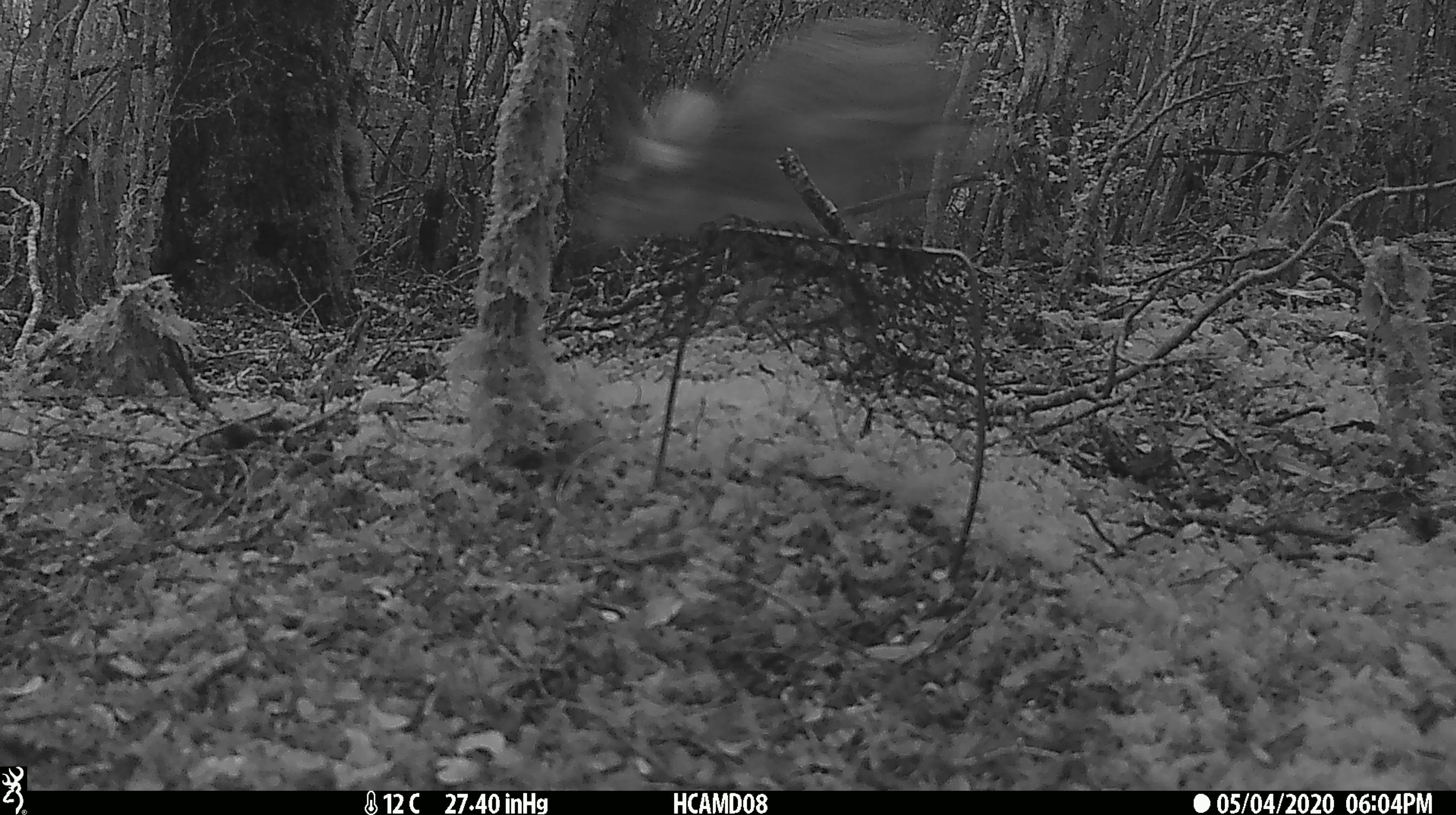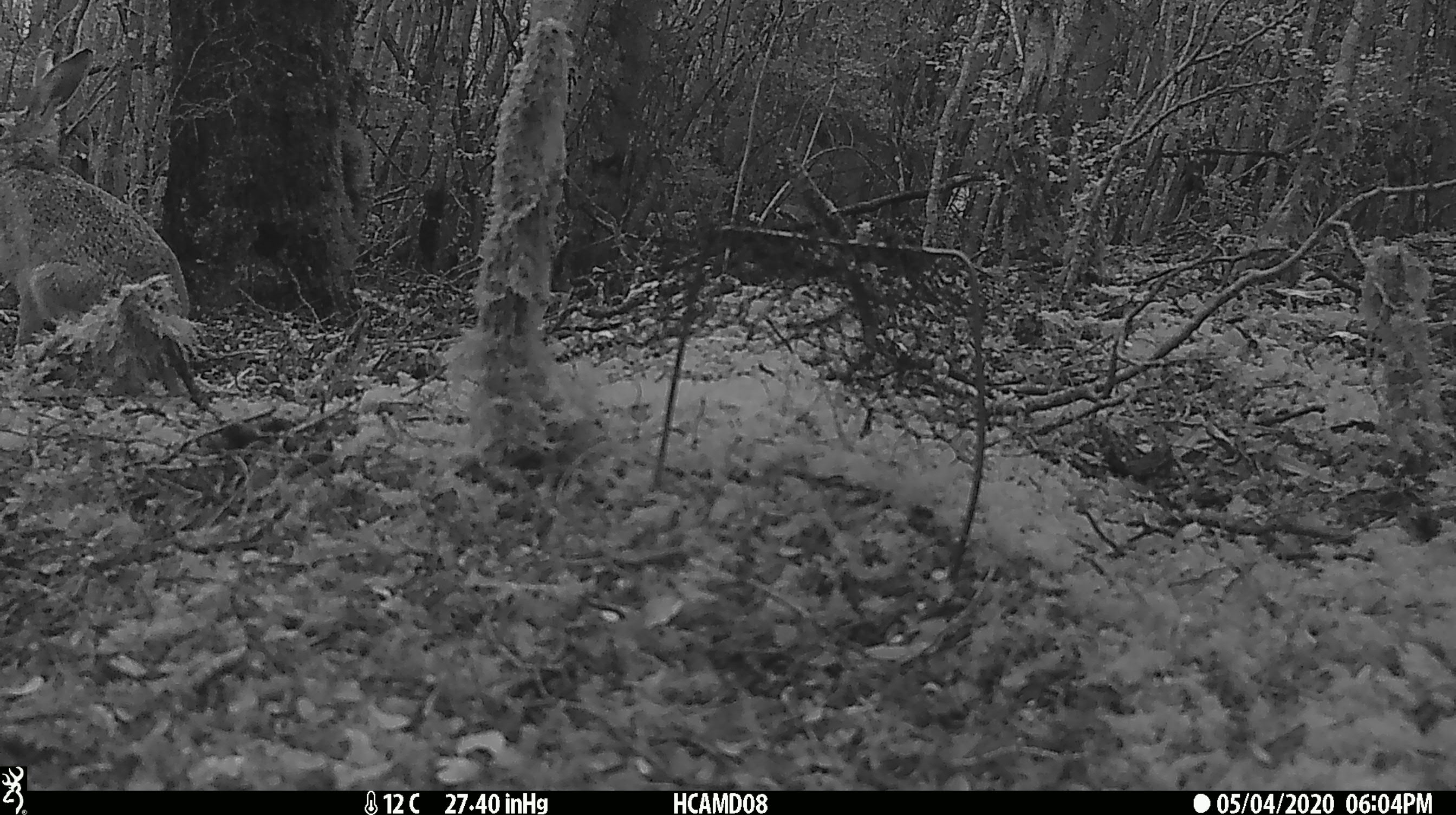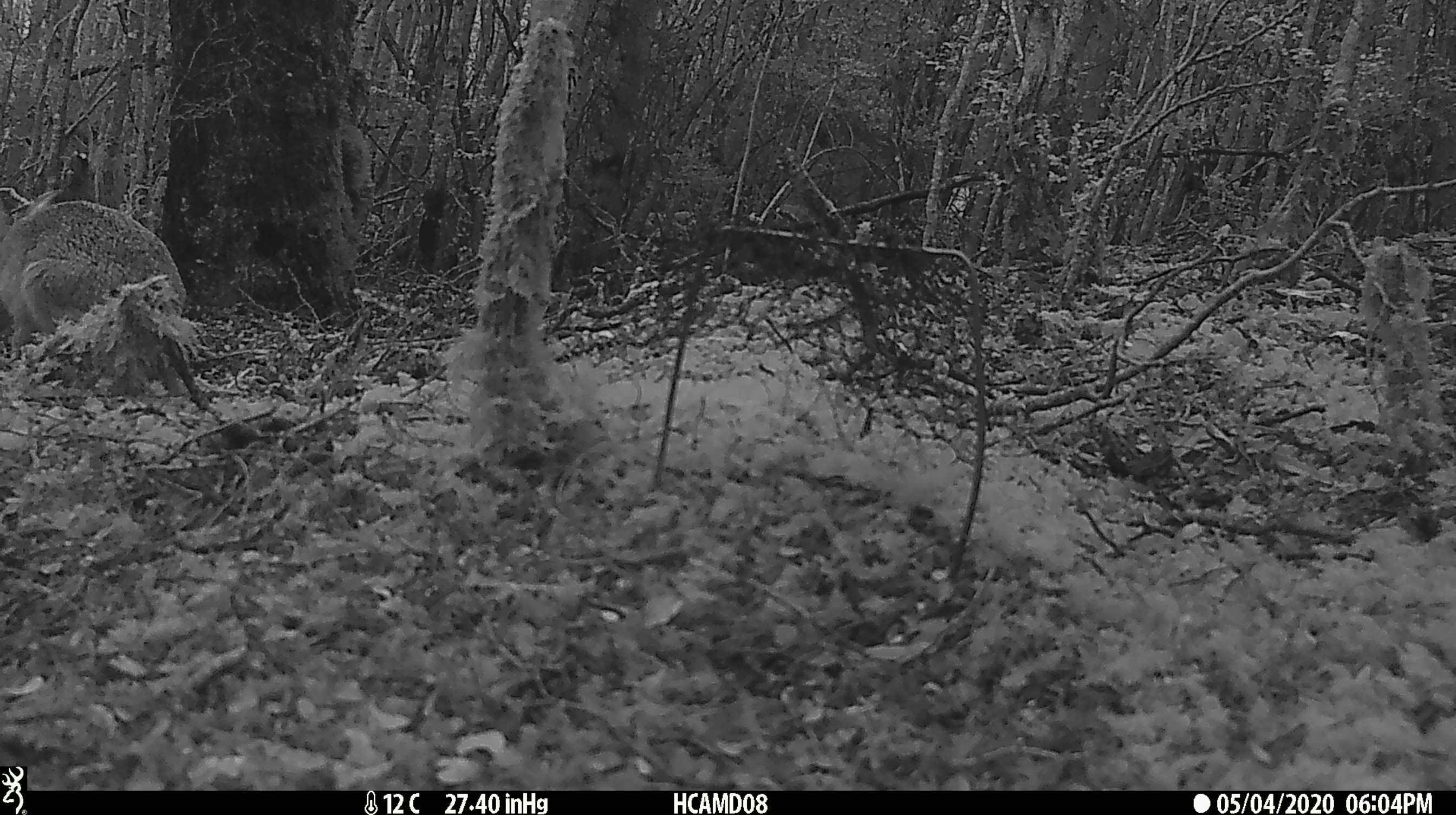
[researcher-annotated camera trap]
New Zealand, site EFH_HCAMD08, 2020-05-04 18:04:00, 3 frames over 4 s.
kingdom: Animalia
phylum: Chordata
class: Mammalia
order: Lagomorpha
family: Leporidae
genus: Lepus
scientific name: Lepus europaeus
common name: brown hare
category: hare